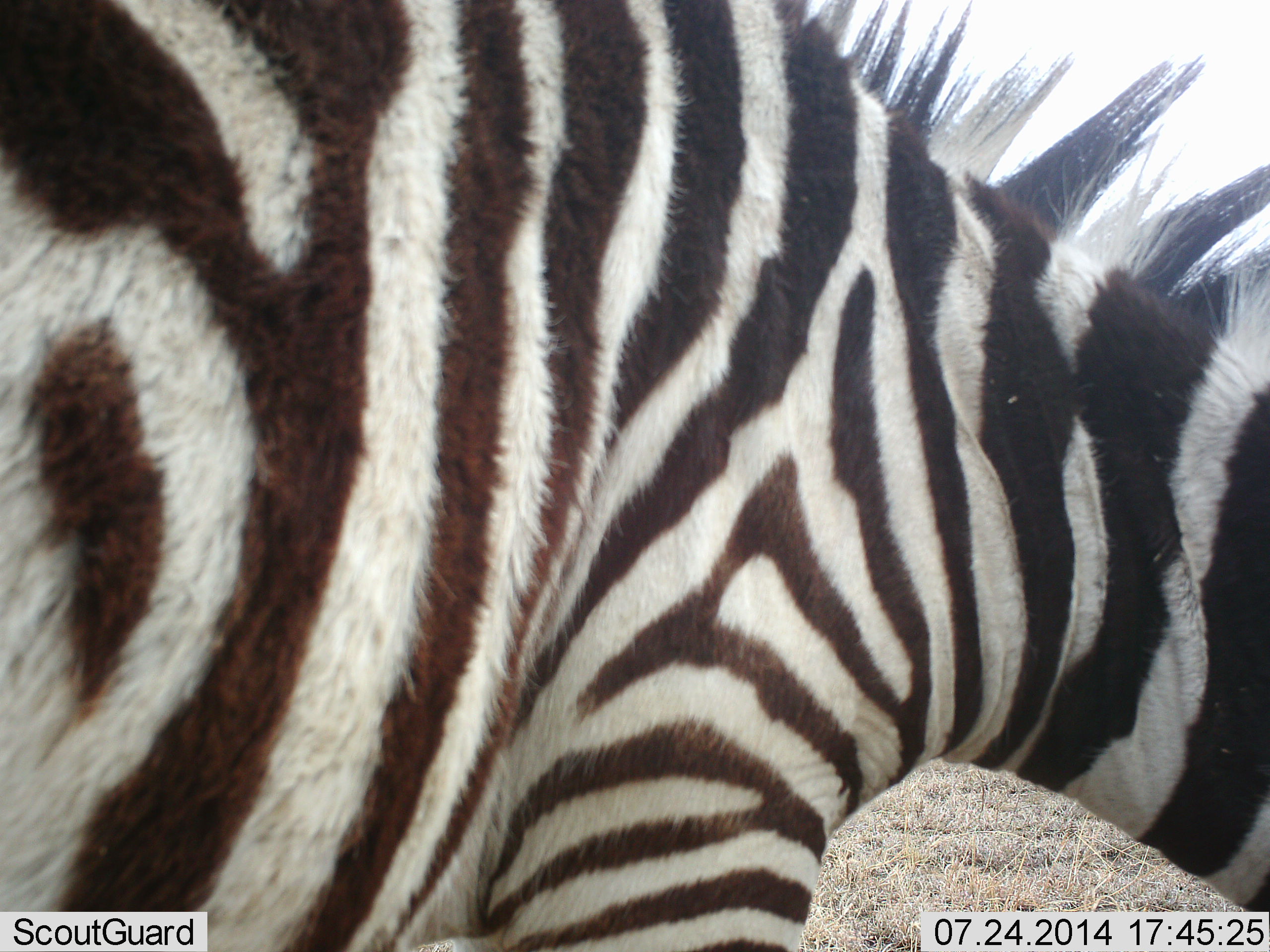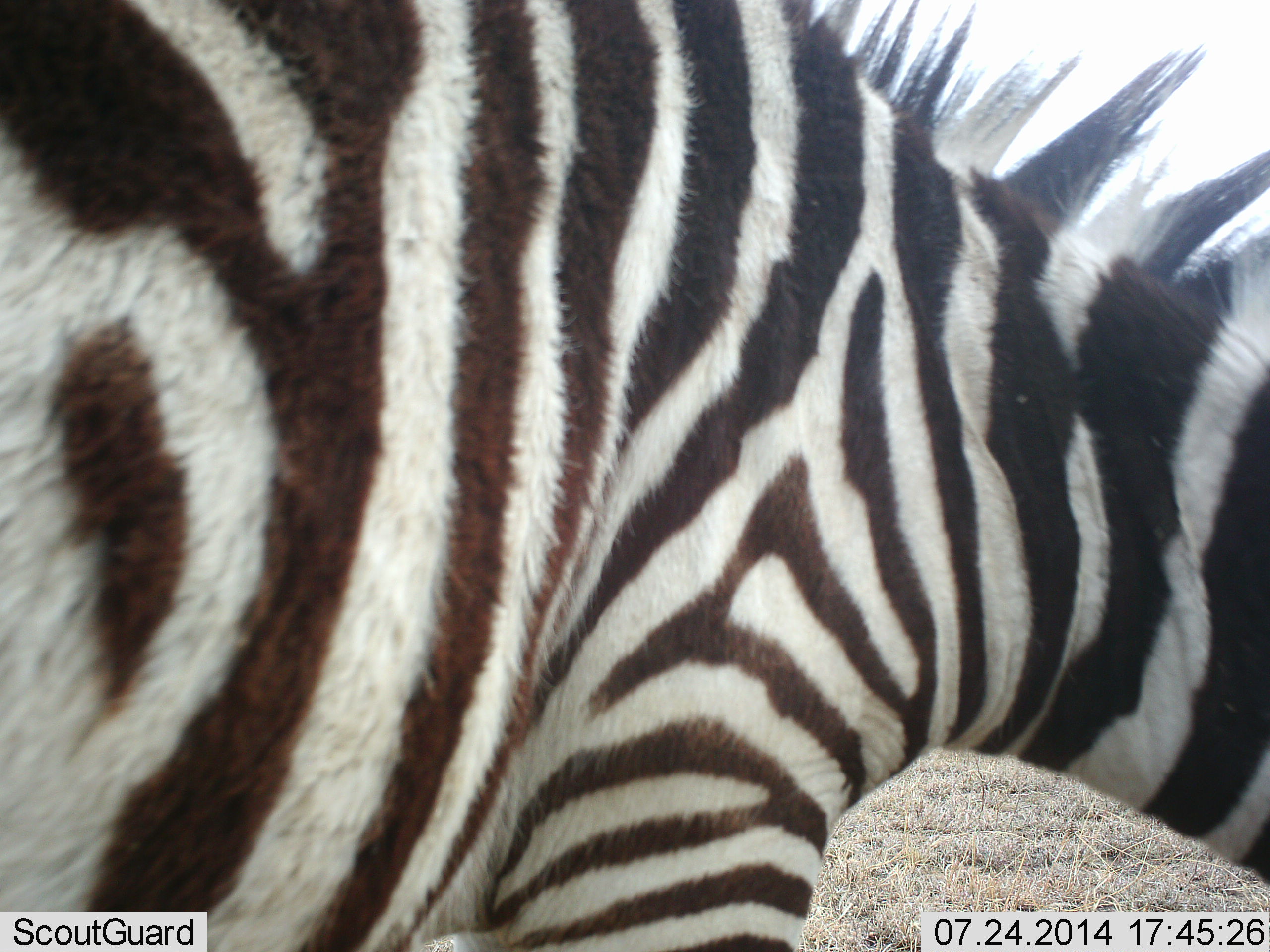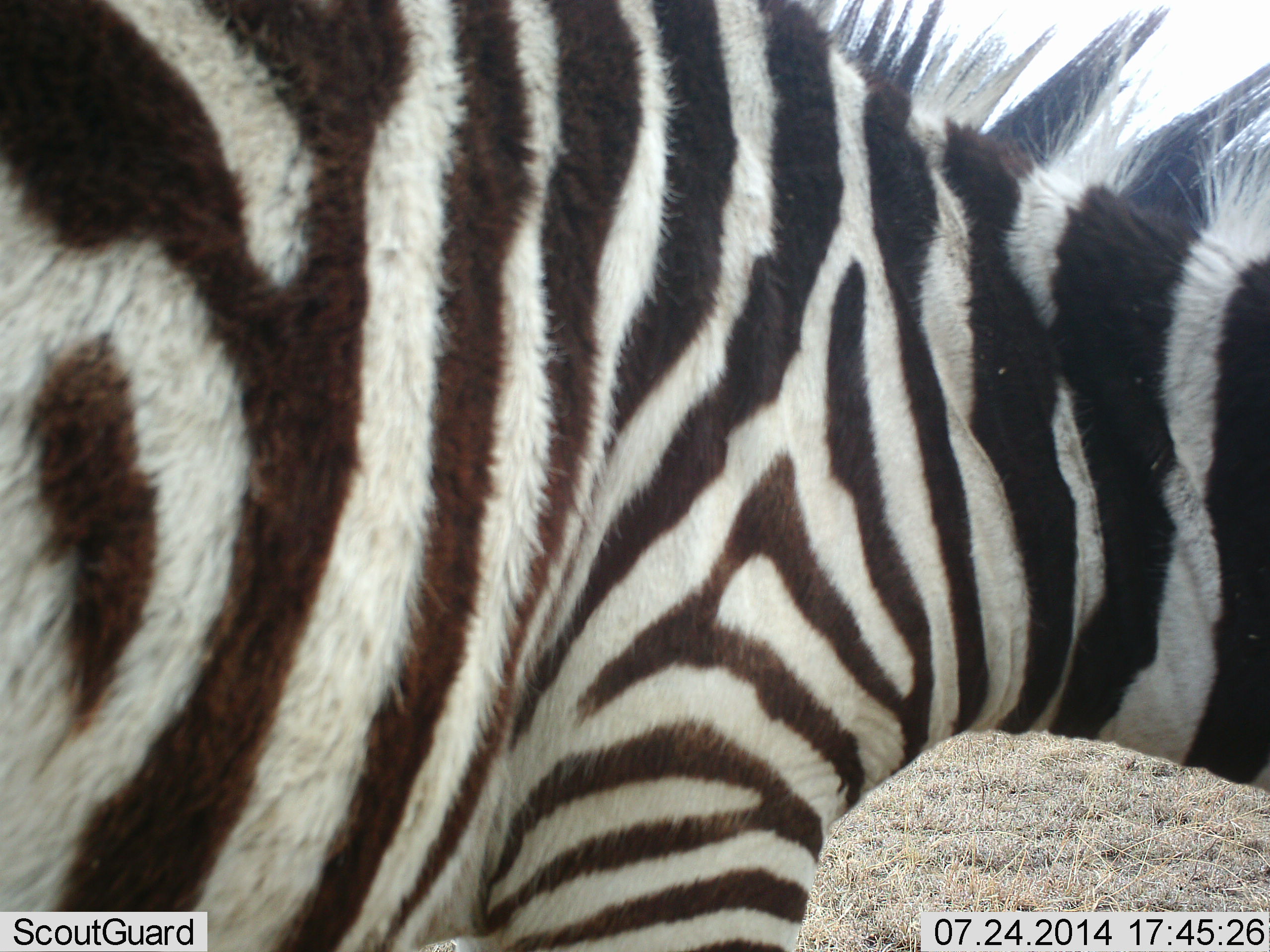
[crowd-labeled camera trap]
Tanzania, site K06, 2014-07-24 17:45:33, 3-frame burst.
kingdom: Animalia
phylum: Chordata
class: Mammalia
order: Perissodactyla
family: Equidae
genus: Equus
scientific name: Equus quagga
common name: plains zebra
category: zebra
Zebra (plains zebra) (Equus quagga), count 1. Behavior (volunteer vote fractions): standing 70%, resting 0%, moving 0%, interacting 0%. Young present (vote fraction): 0%. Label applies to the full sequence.